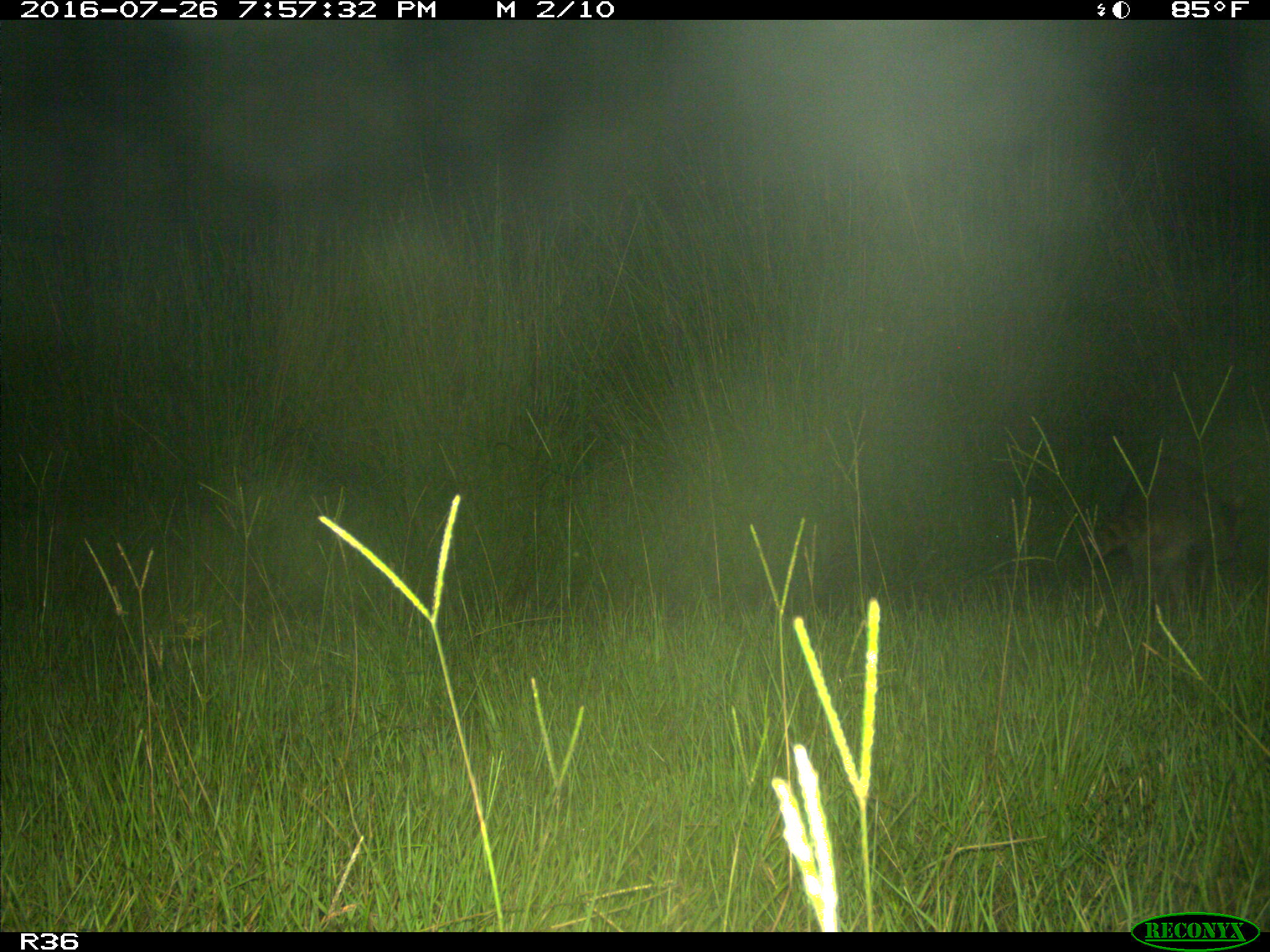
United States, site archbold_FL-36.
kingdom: Animalia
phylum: Chordata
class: Mammalia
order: Carnivora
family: Procyonidae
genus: Procyon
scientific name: Procyon lotor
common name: common raccoon